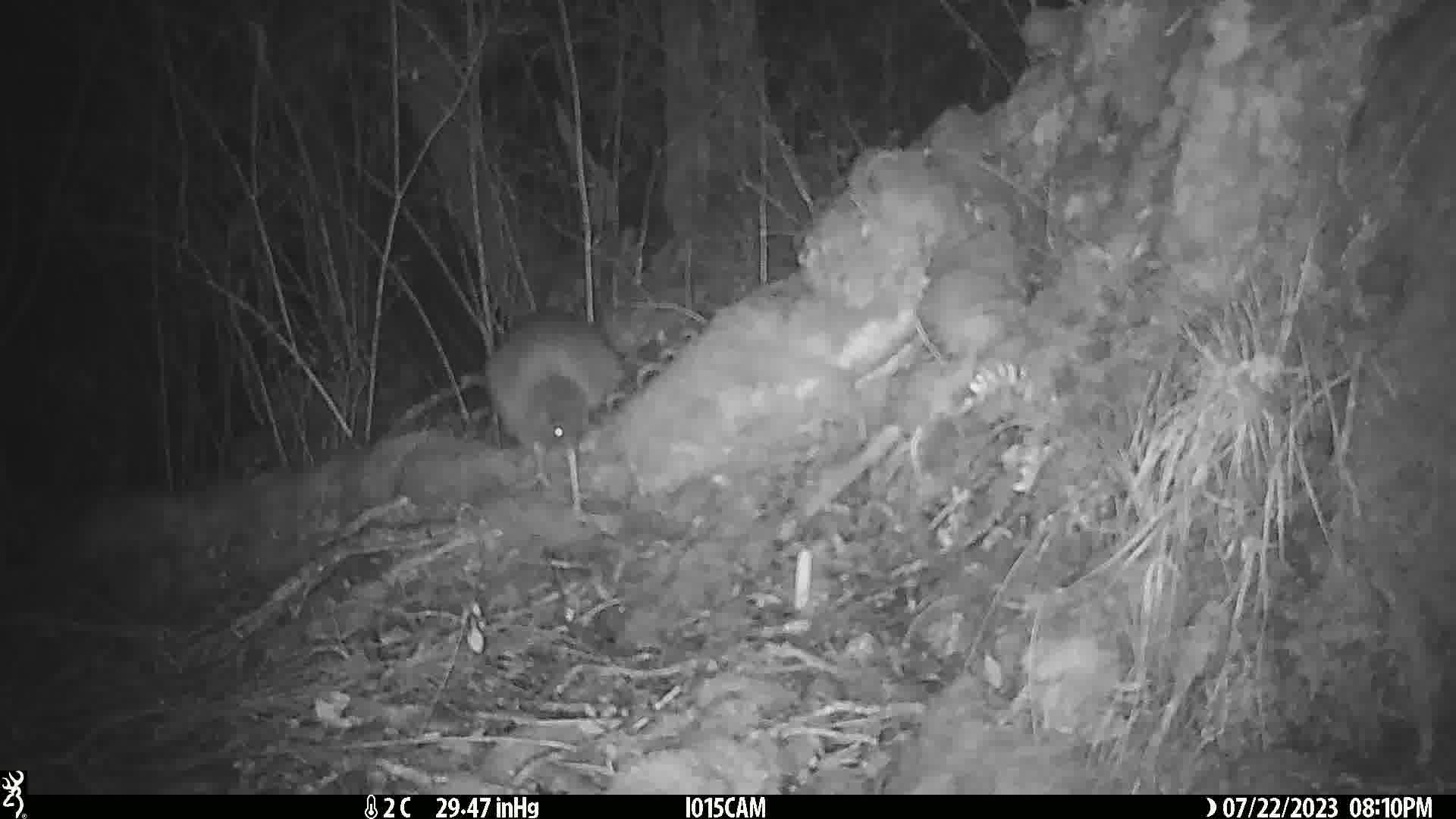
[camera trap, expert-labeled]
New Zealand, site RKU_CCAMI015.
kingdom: Animalia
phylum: Chordata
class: Aves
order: Apterygiformes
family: Apterygidae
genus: Apteryx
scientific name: Apteryx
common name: kiwi